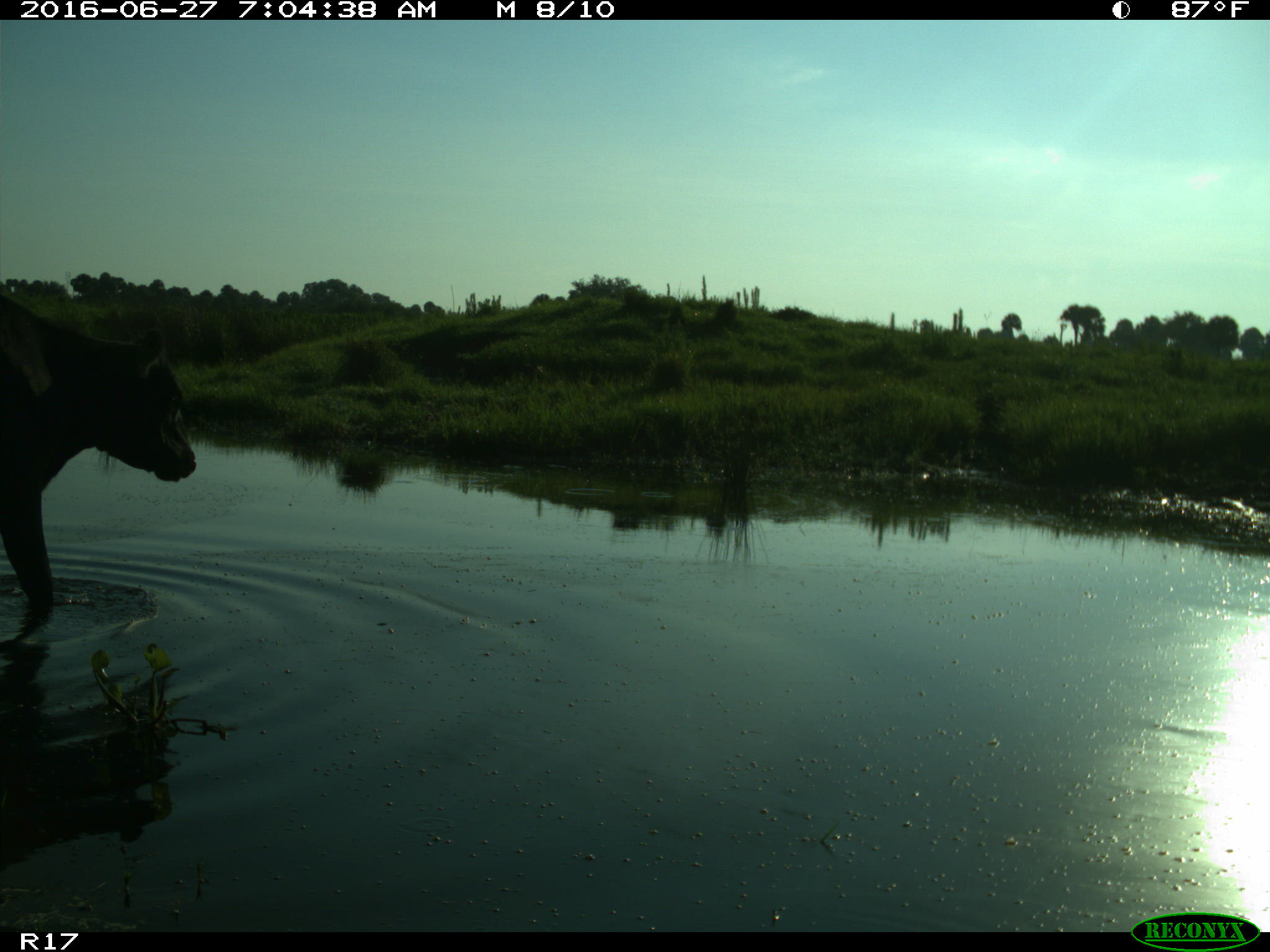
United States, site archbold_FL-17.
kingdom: Animalia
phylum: Chordata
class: Mammalia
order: Artiodactyla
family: Bovidae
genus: Bos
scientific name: Bos taurus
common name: domestic cow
Bos taurus (domestic cow).